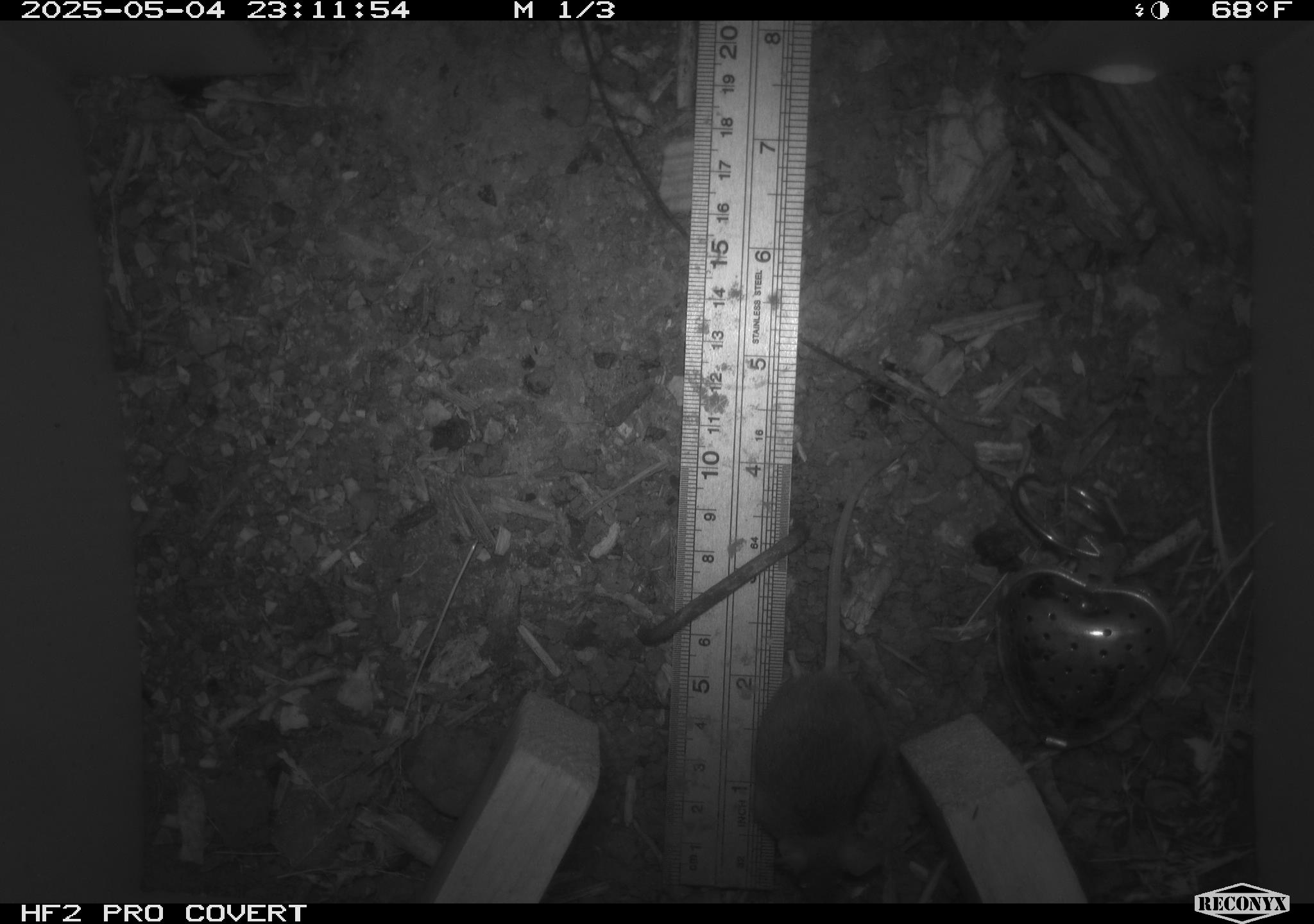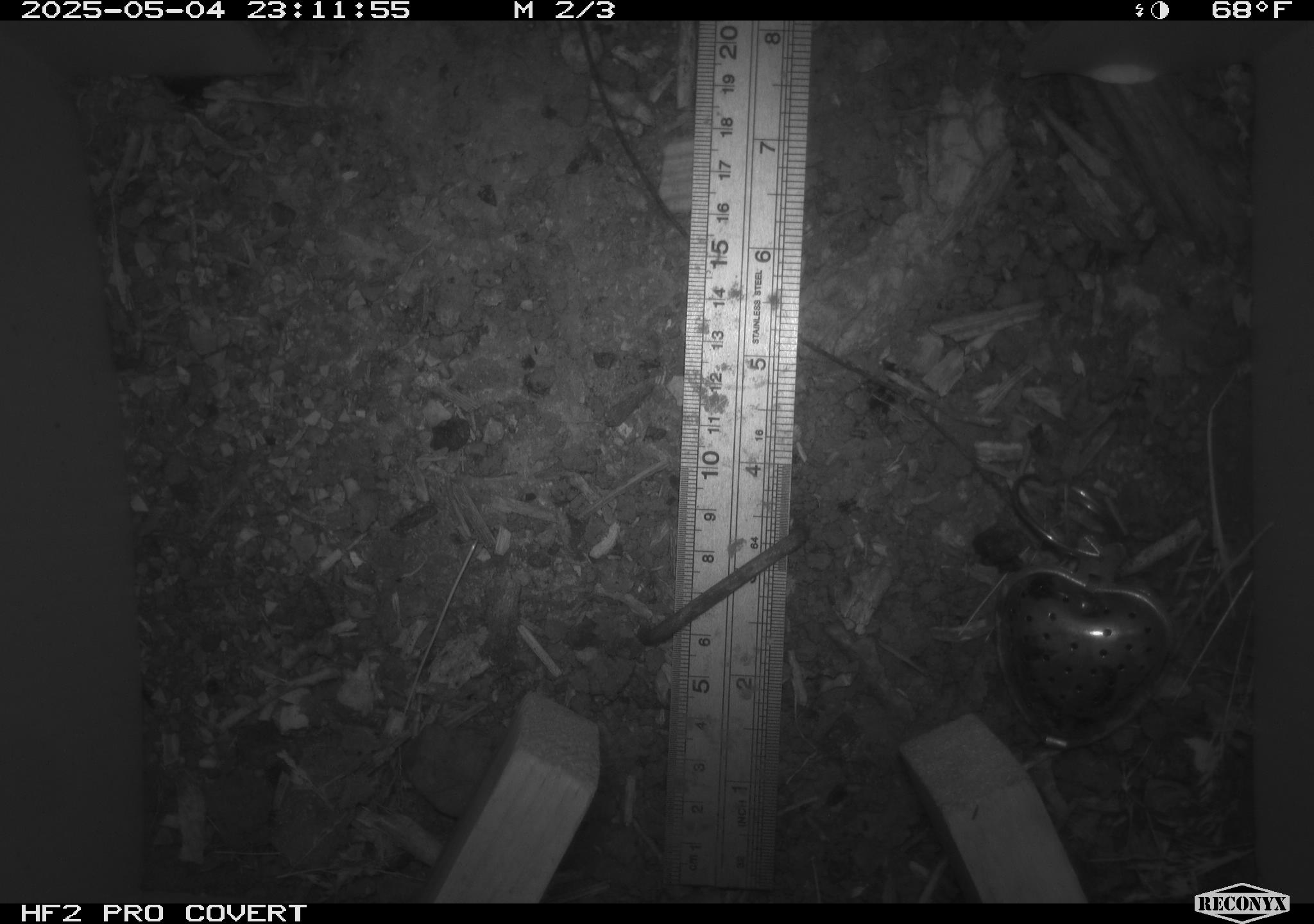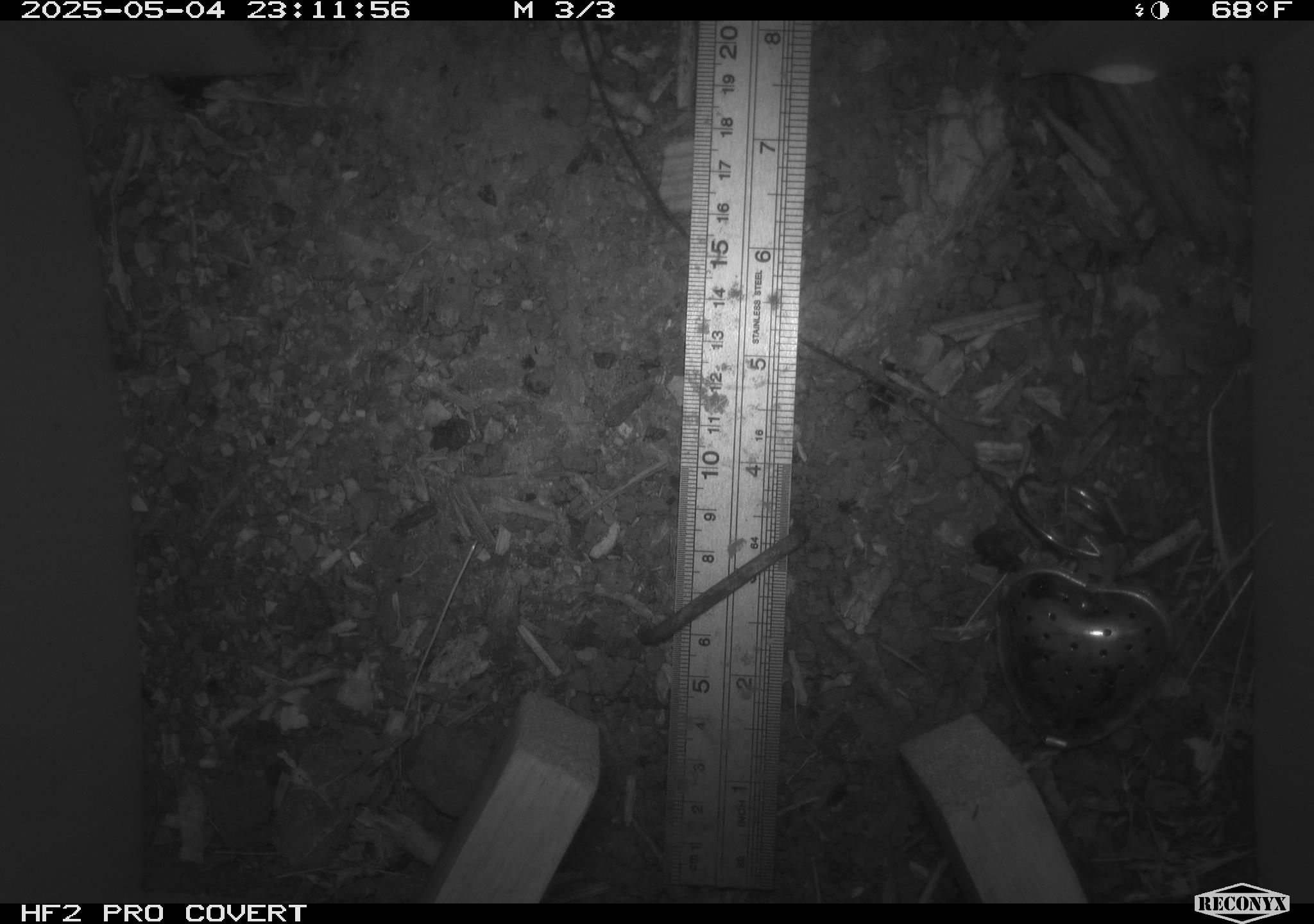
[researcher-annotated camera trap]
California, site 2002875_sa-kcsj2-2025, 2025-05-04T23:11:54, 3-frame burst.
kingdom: Animalia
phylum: Chordata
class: Mammalia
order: Rodentia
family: Muridae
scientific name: Muridae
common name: murids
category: muridae family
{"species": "muridae family (murids) (Muridae)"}